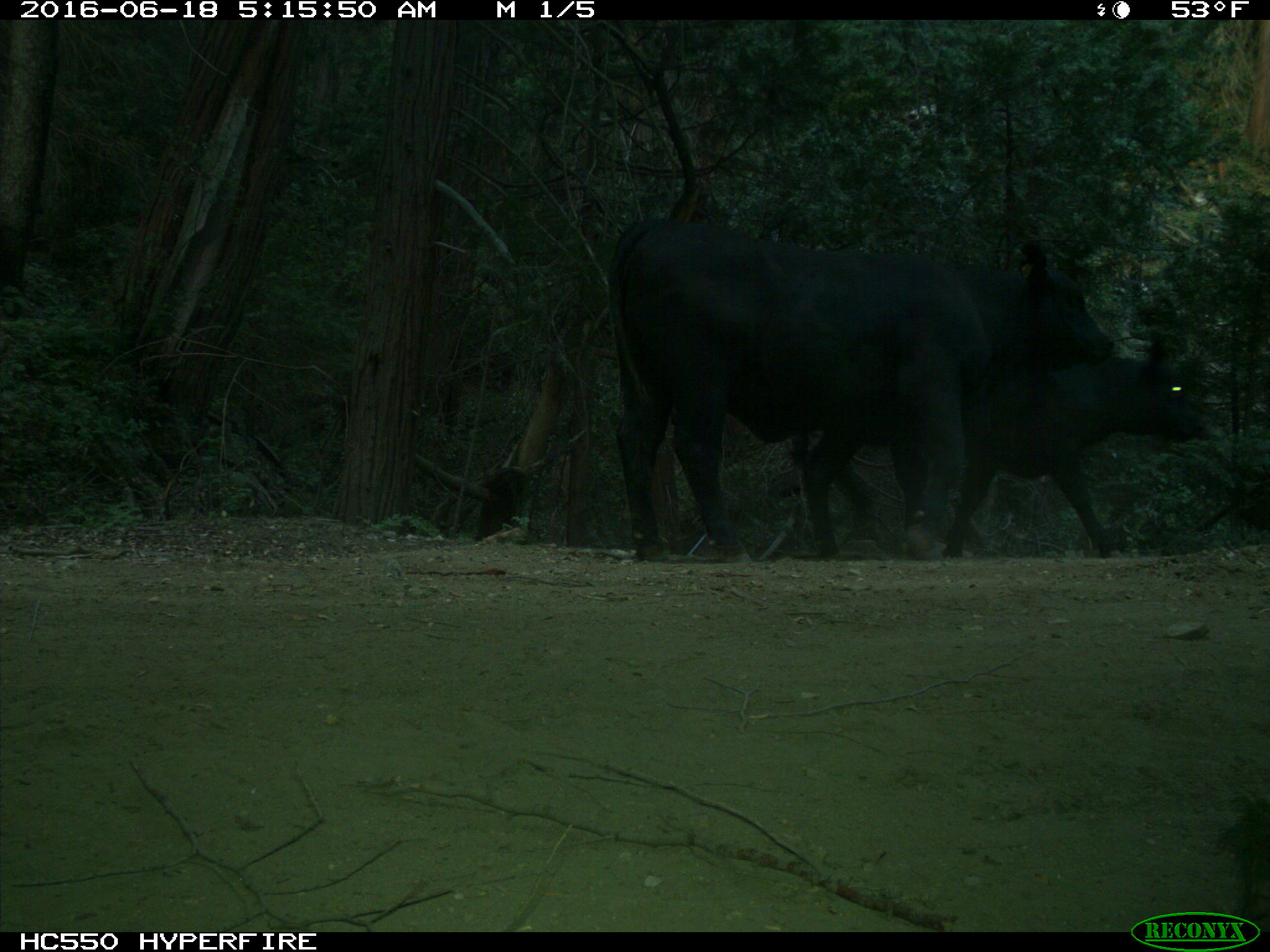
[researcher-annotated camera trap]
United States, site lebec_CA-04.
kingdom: Animalia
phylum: Chordata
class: Mammalia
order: Artiodactyla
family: Bovidae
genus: Bos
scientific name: Bos taurus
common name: domestic cow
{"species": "Bos taurus (domestic cow)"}